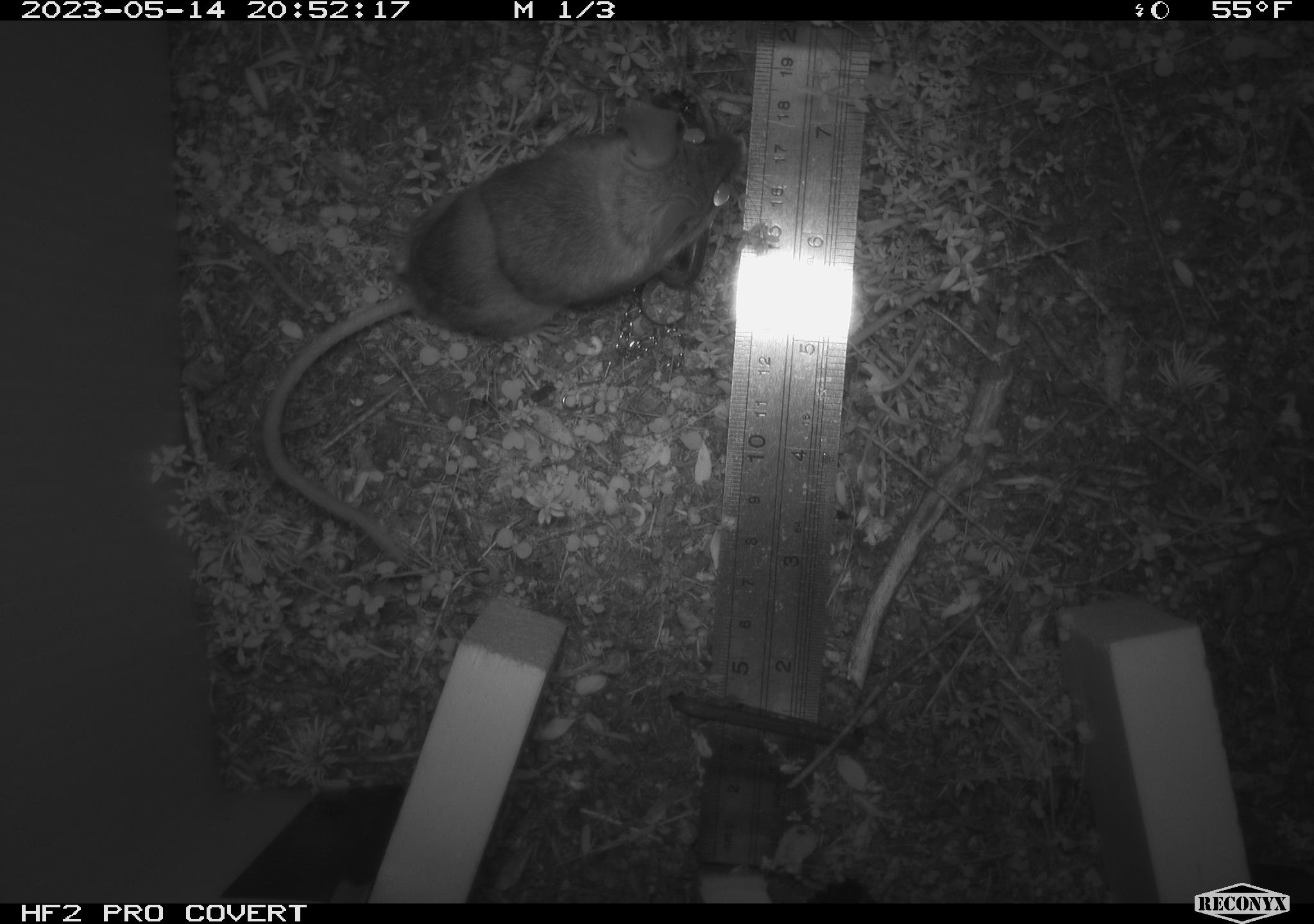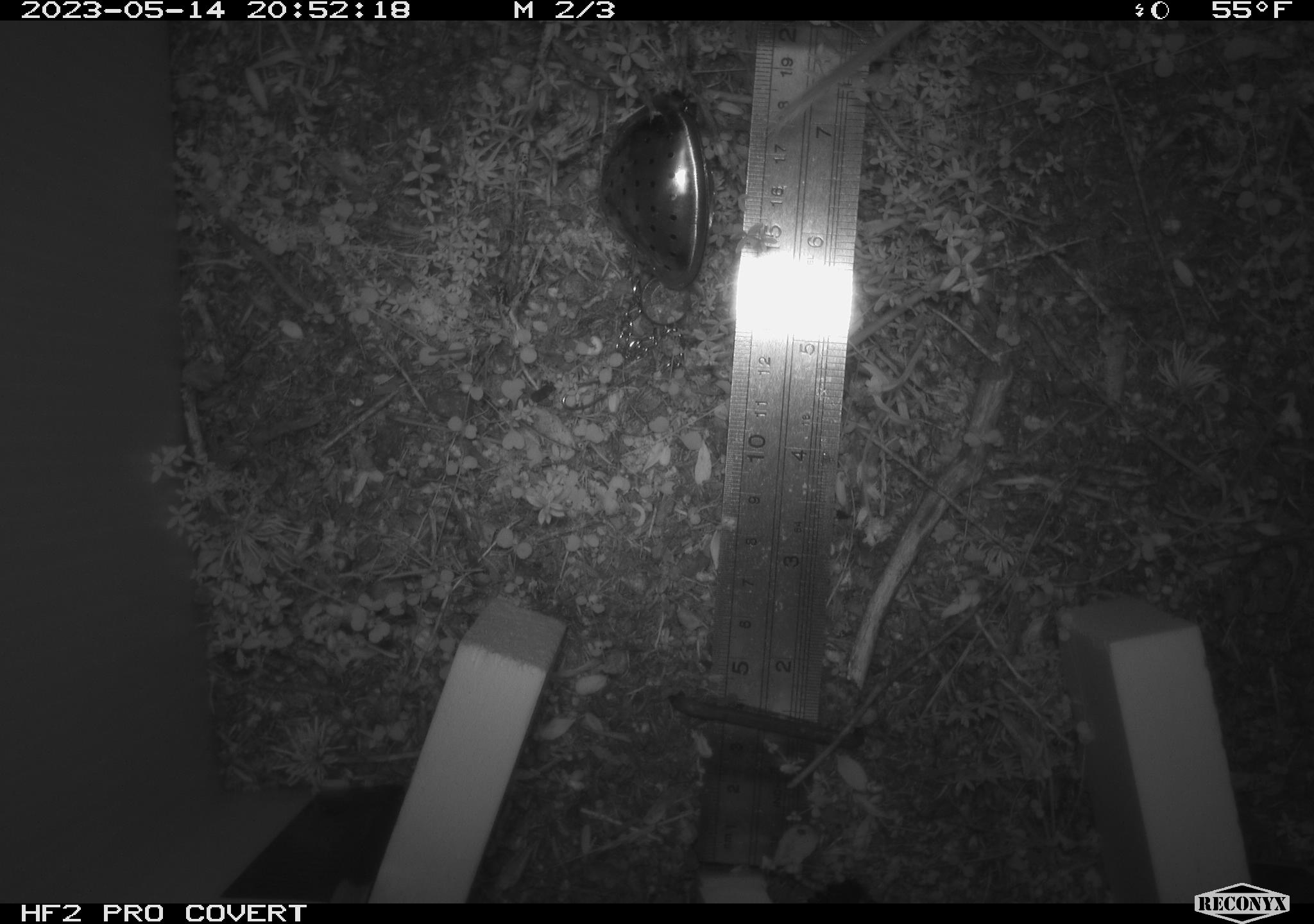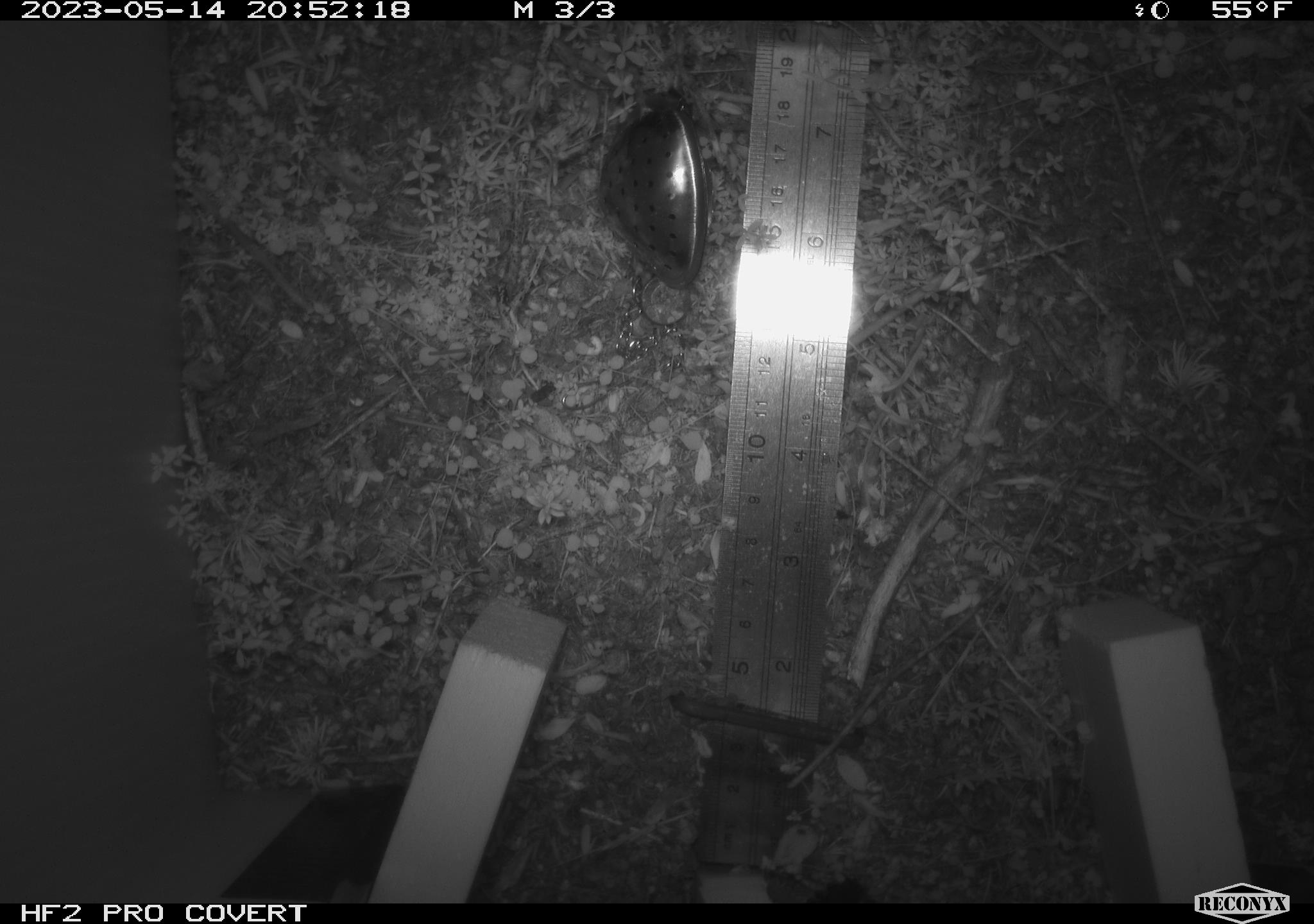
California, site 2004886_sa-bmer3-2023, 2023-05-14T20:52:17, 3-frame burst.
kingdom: Animalia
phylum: Chordata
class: Mammalia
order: Rodentia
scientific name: Rodentia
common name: mouse species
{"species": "mouse species (Rodentia)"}